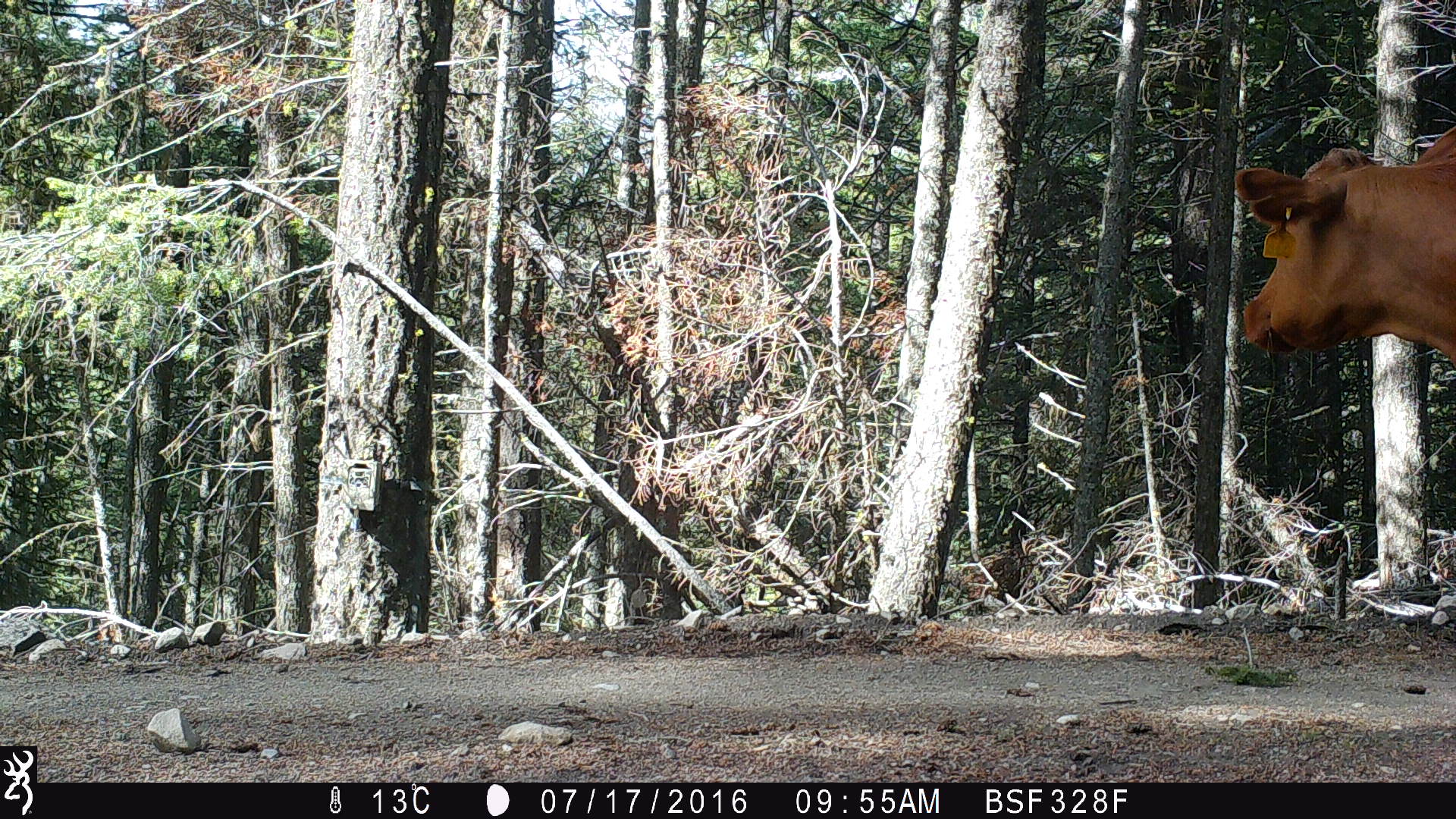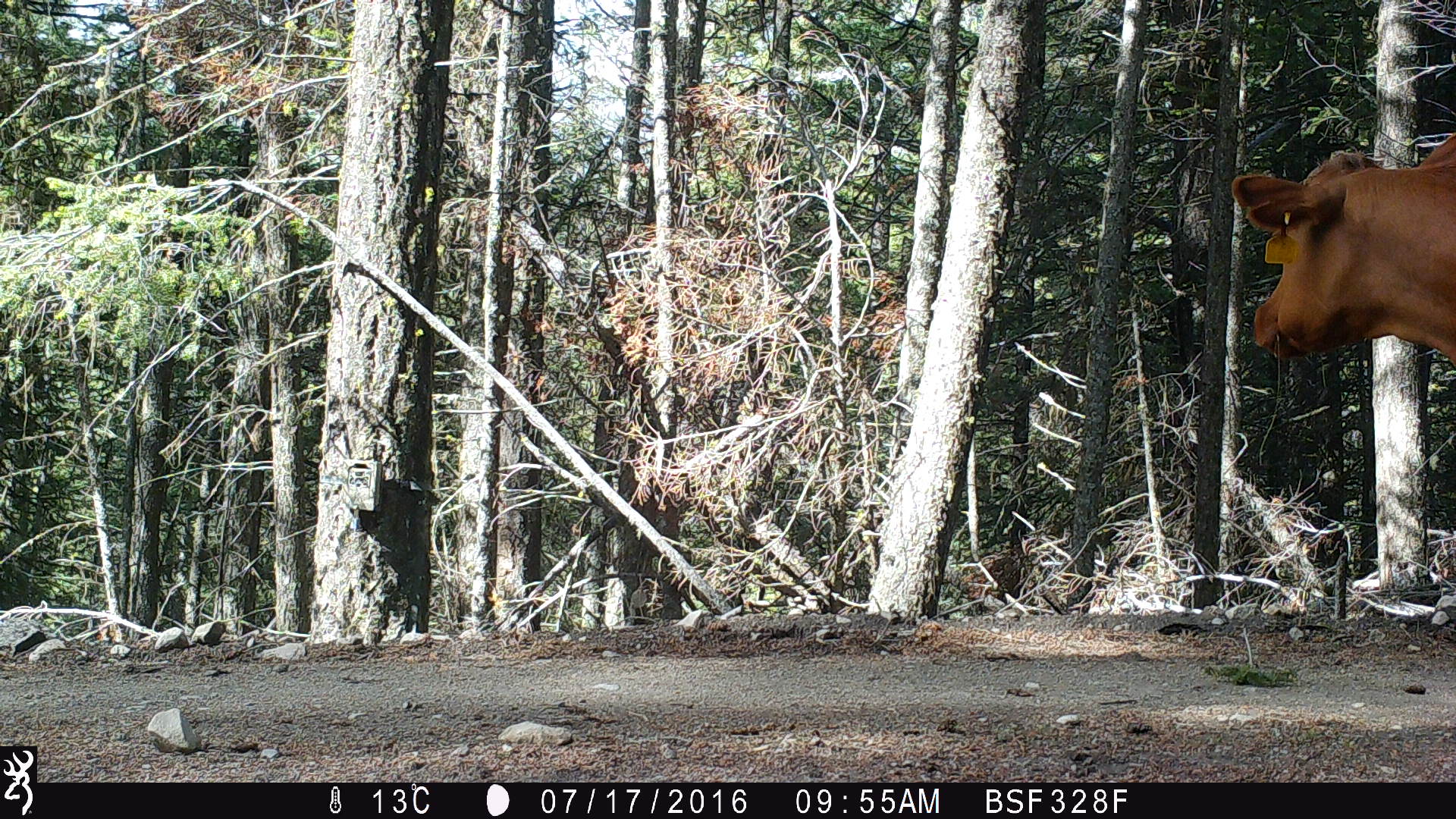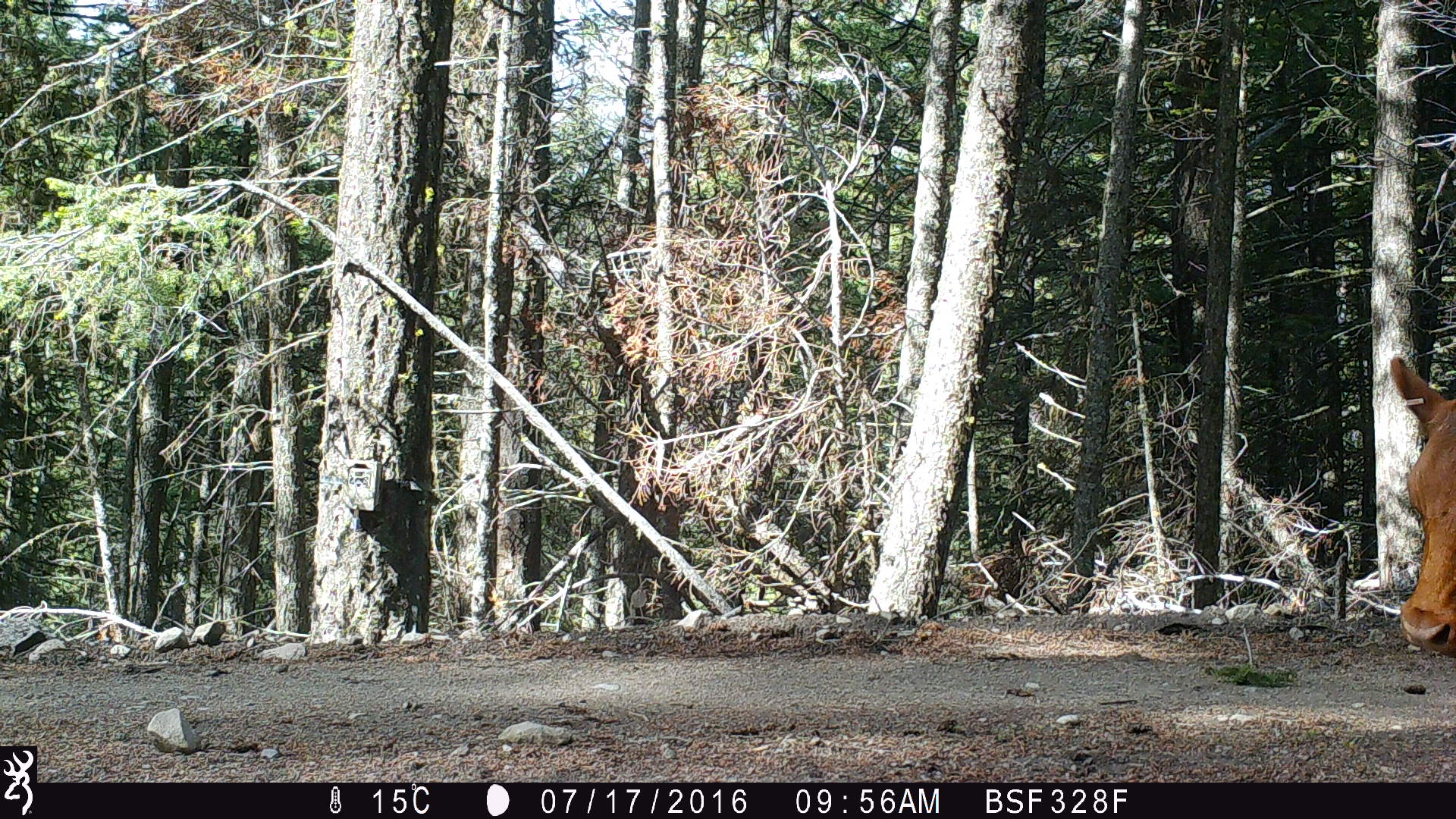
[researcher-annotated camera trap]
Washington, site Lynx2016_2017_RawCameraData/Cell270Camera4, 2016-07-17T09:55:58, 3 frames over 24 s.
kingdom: Animalia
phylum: Chordata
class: Mammalia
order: Artiodactyla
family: Bovidae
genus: Bos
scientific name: Bos taurus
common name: domestic cattle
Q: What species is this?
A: Domestic cattle (Bos taurus).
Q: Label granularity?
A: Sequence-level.